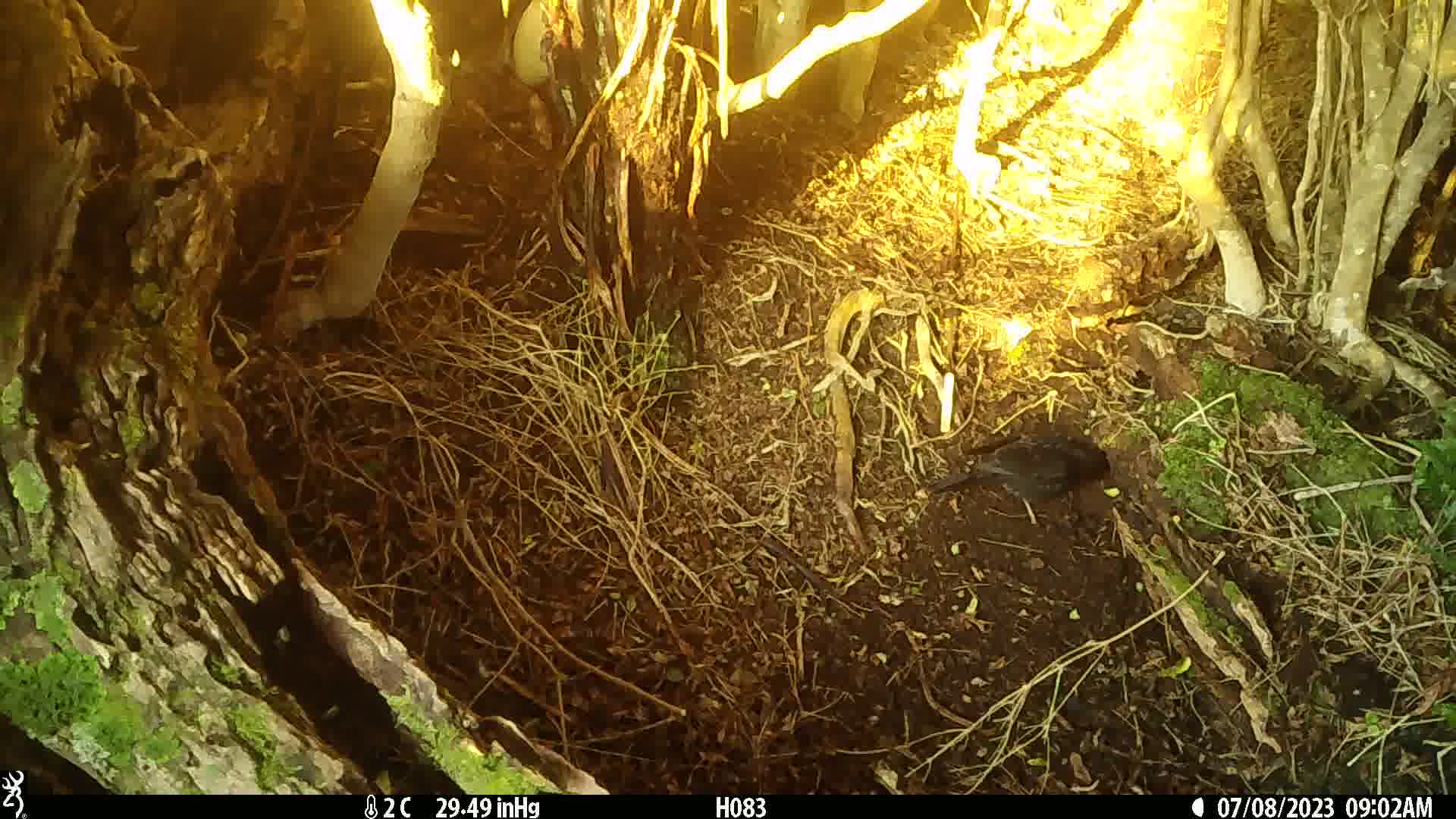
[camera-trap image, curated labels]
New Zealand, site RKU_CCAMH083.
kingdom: Animalia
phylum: Chordata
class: Aves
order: Passeriformes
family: Turdidae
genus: Turdus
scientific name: Turdus merula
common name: eurasian blackbird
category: blackbird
Blackbird (eurasian blackbird) (Turdus merula).